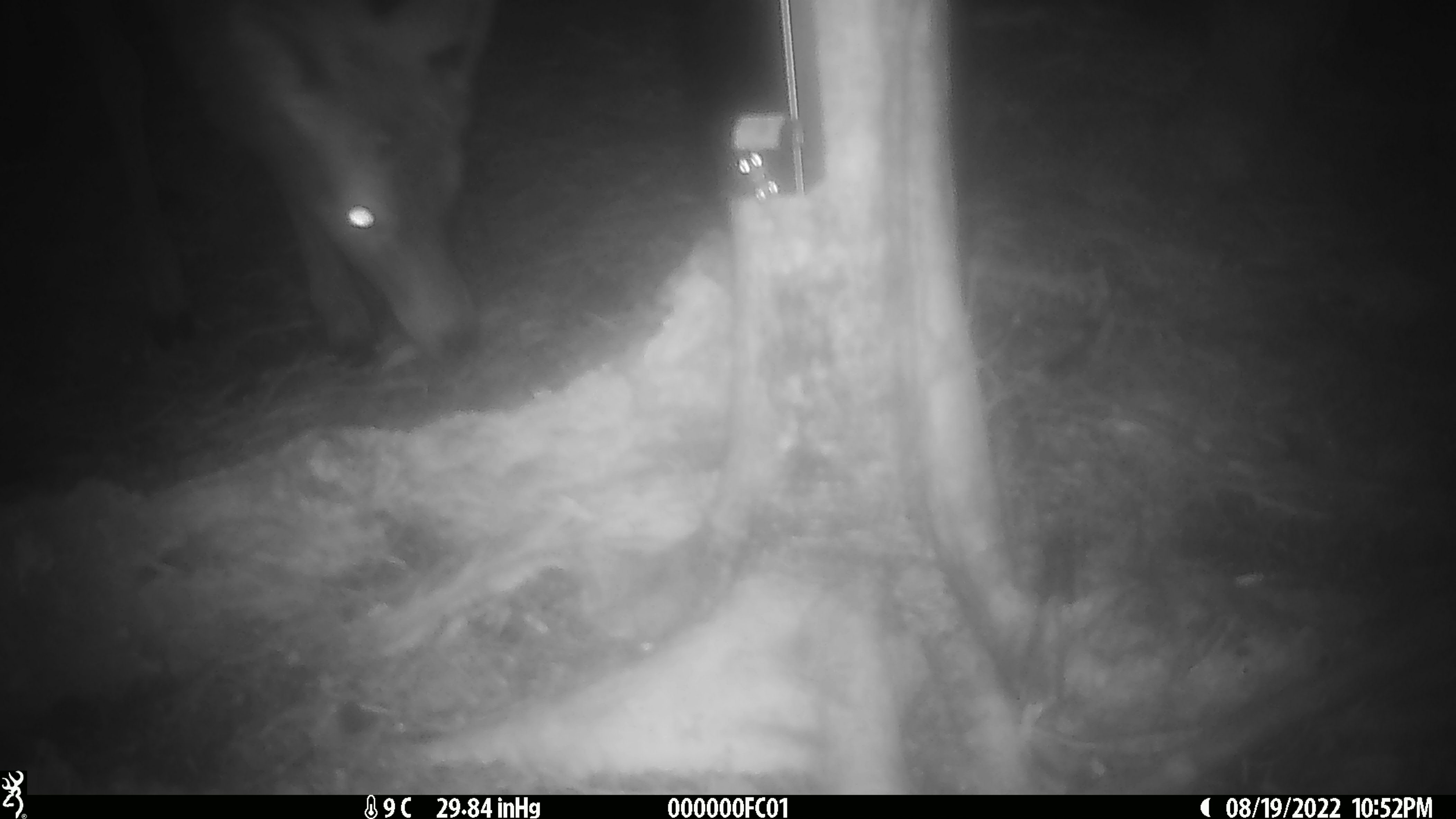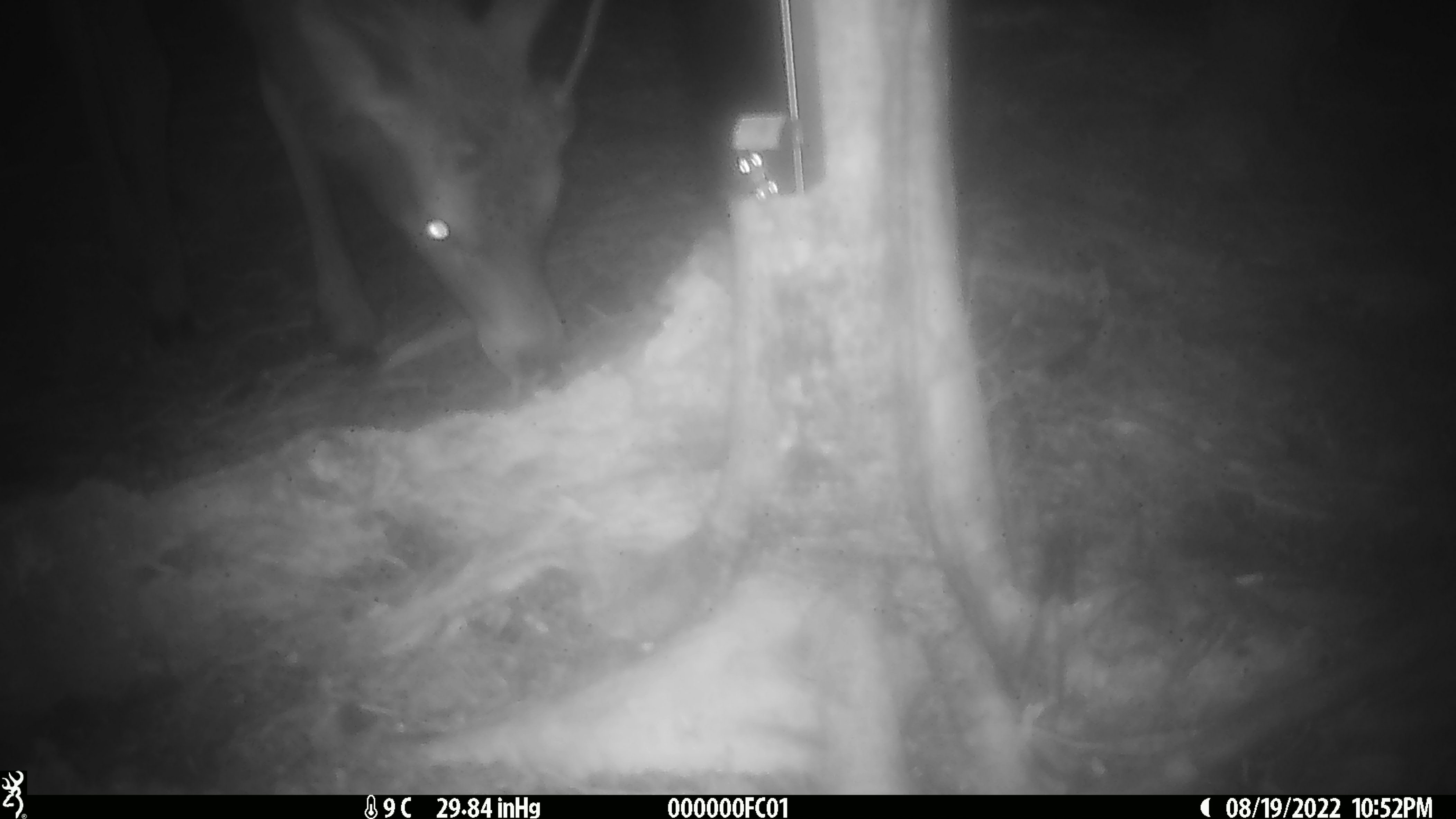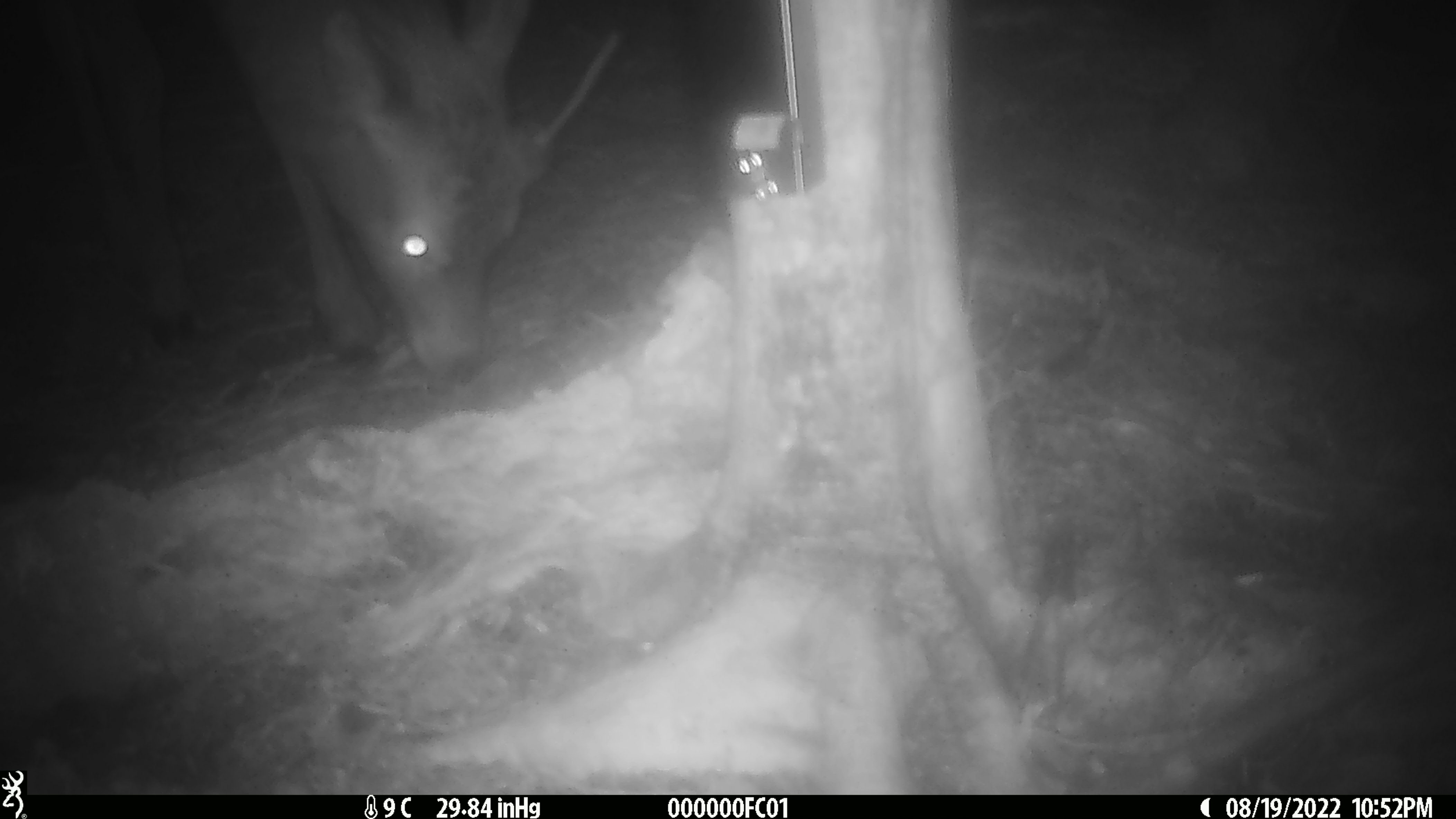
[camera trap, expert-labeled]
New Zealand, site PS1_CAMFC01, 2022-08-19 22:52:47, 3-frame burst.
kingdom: Animalia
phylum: Chordata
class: Mammalia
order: Artiodactyla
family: Cervidae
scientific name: Cervidae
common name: deer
Deer (Cervidae).